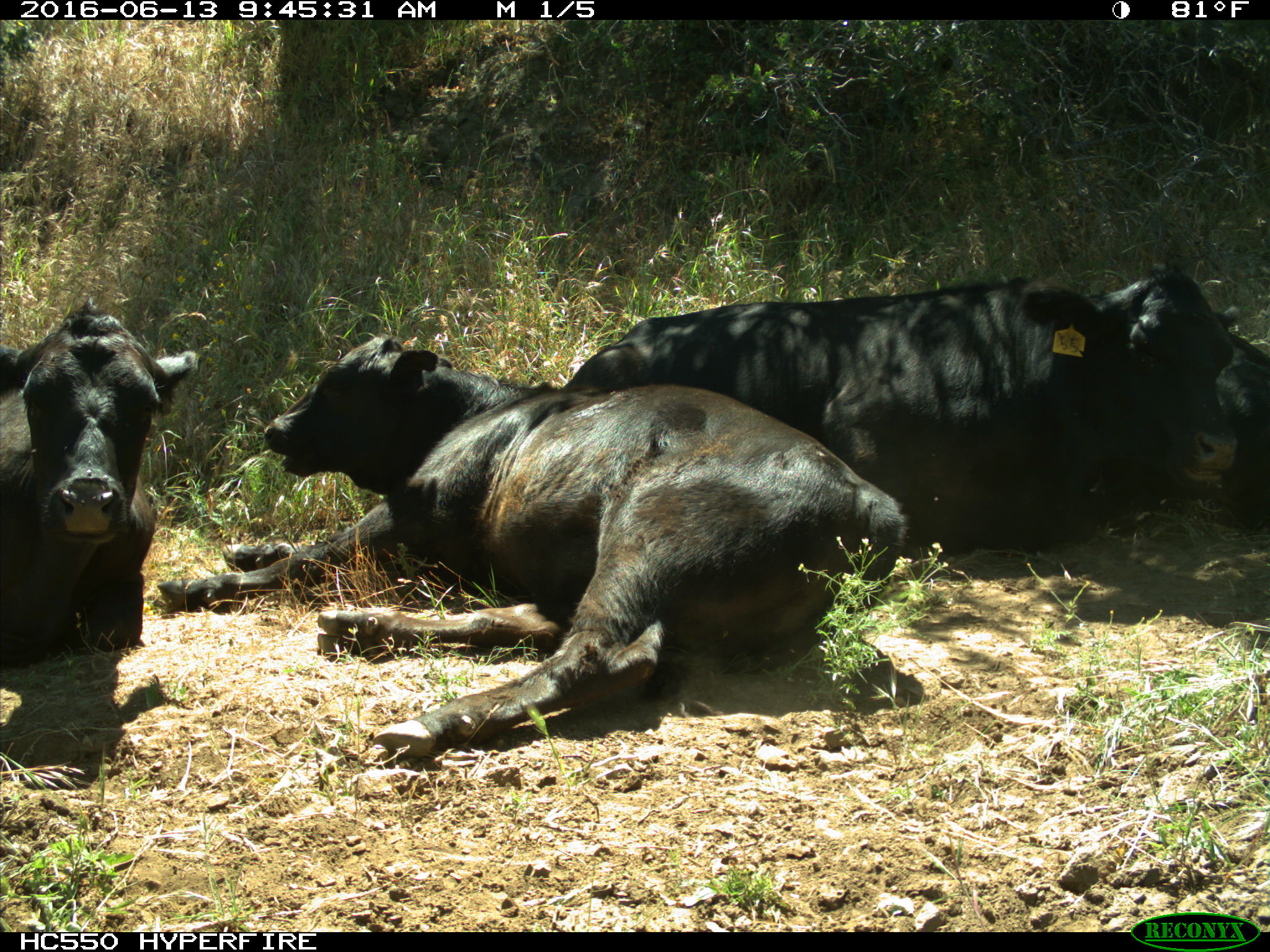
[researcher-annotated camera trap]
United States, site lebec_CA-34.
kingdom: Animalia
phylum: Chordata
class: Mammalia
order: Artiodactyla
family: Bovidae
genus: Bos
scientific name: Bos taurus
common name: domestic cow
Bos taurus (domestic cow).